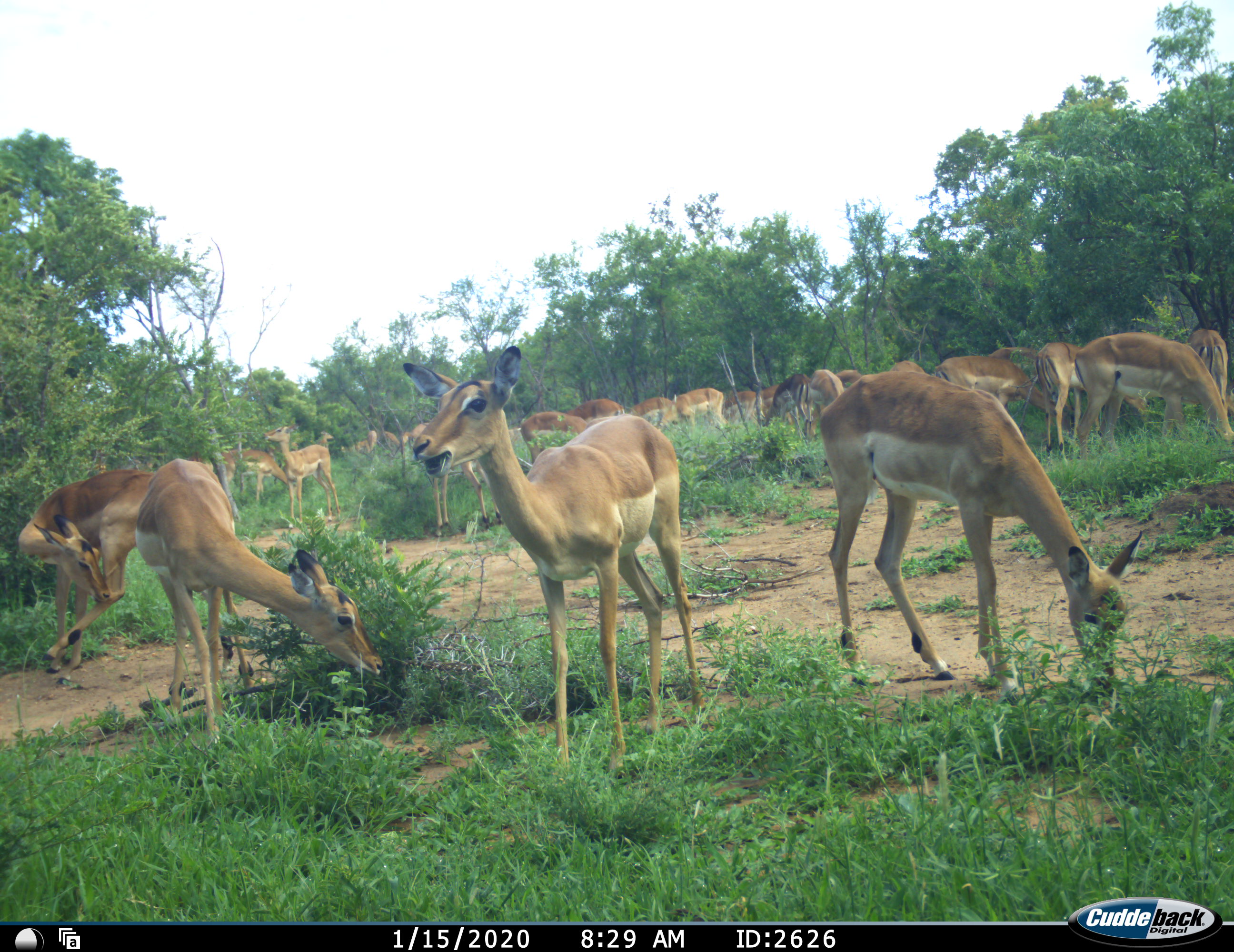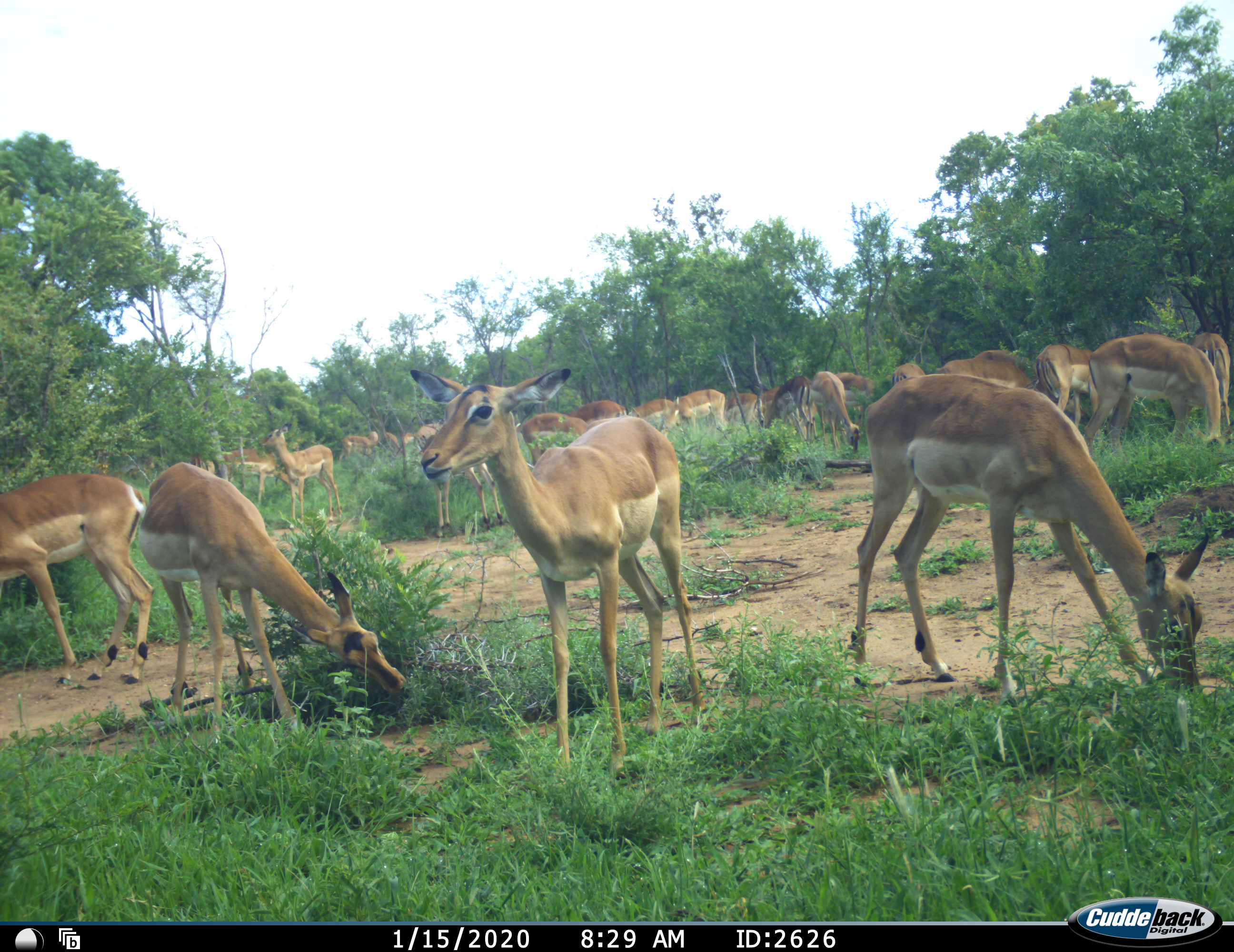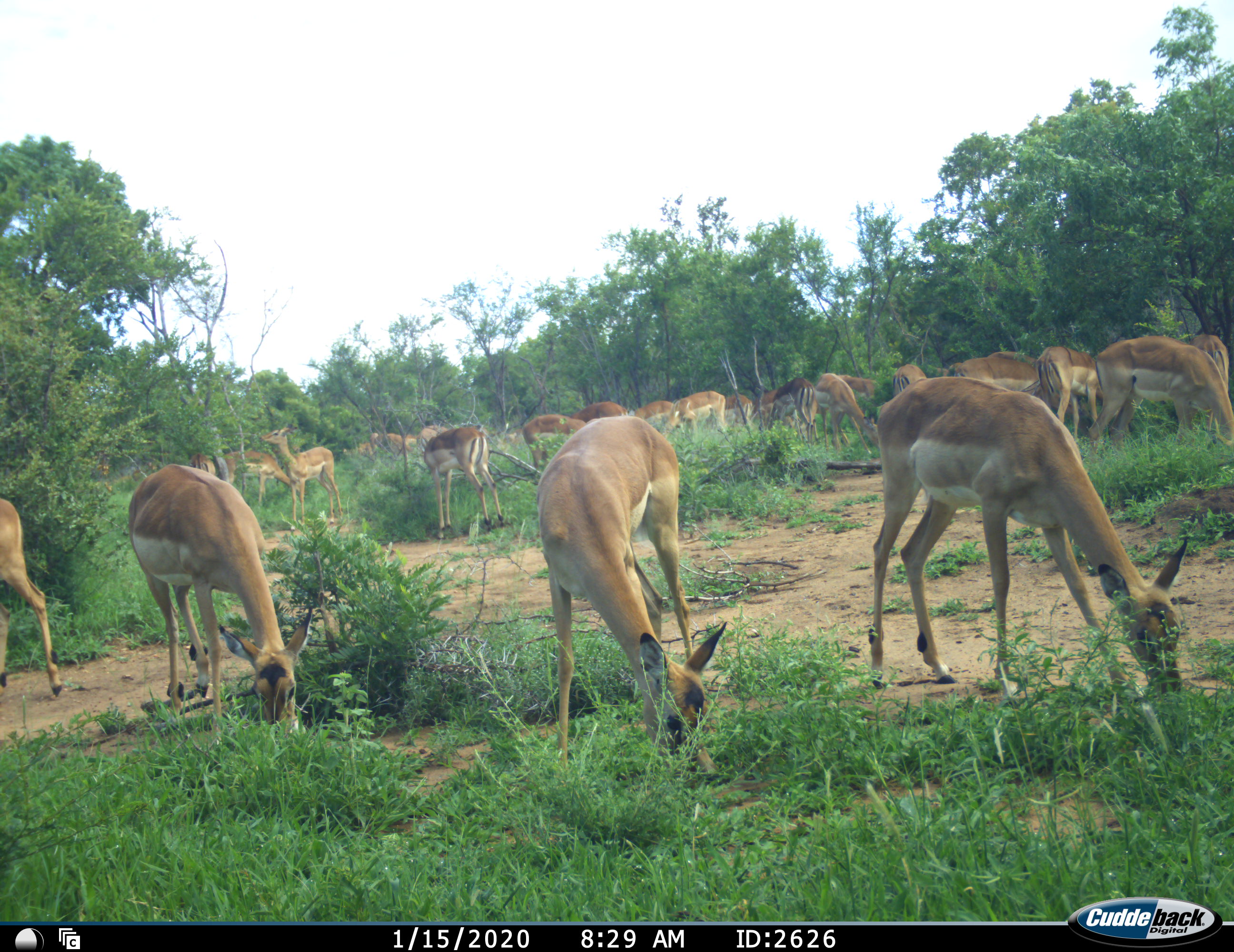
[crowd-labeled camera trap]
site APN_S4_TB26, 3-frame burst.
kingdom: Animalia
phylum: Chordata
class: Mammalia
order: Artiodactyla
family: Bovidae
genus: Aepyceros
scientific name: Aepyceros melampus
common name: impala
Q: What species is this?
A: Impala (Aepyceros melampus).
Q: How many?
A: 11-50.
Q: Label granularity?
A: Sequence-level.